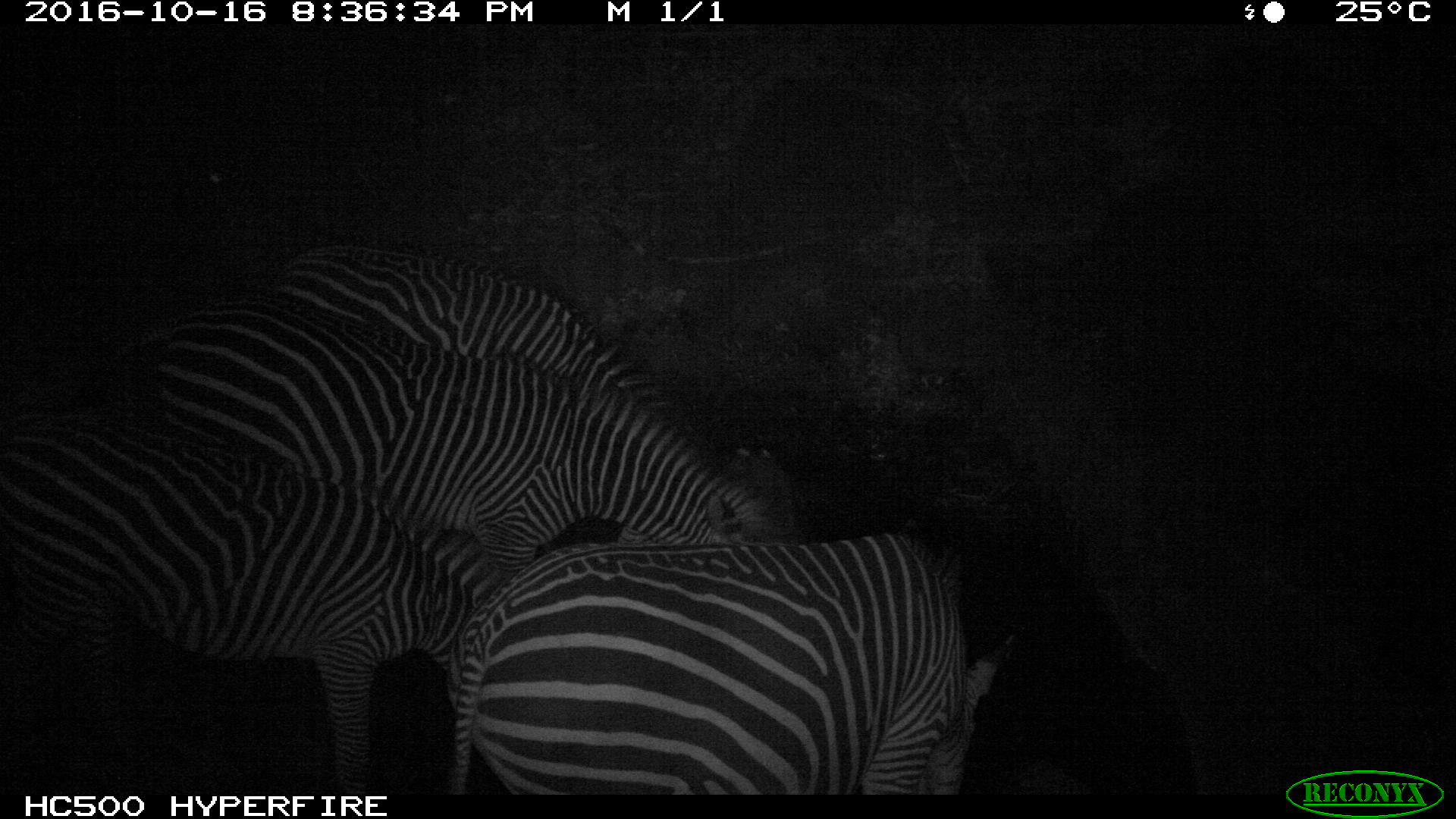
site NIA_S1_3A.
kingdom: Animalia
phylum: Chordata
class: Mammalia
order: Perissodactyla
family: Equidae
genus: Equus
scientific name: Equus quagga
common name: plains zebra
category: zebraplains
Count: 4.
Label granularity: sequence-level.